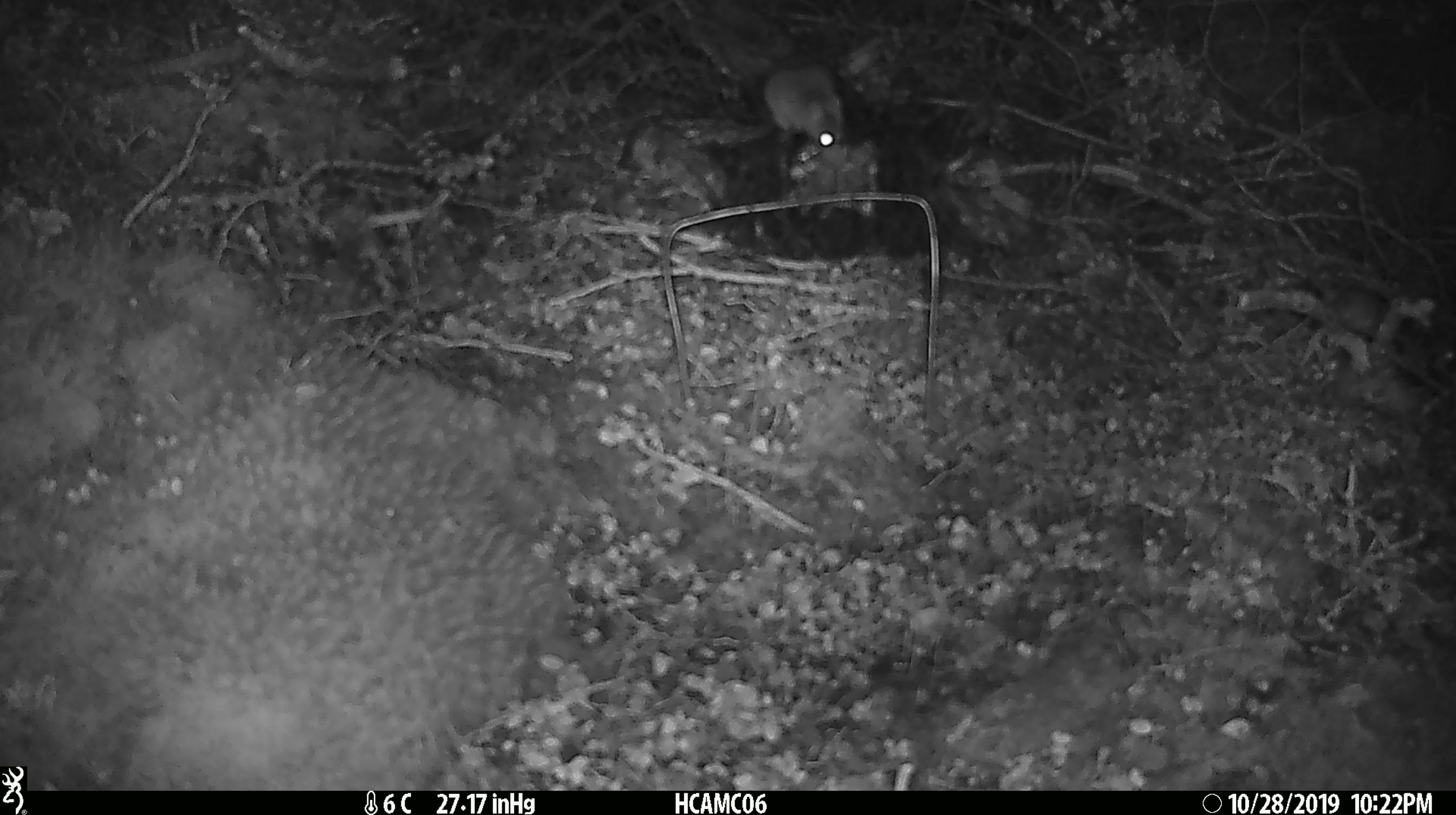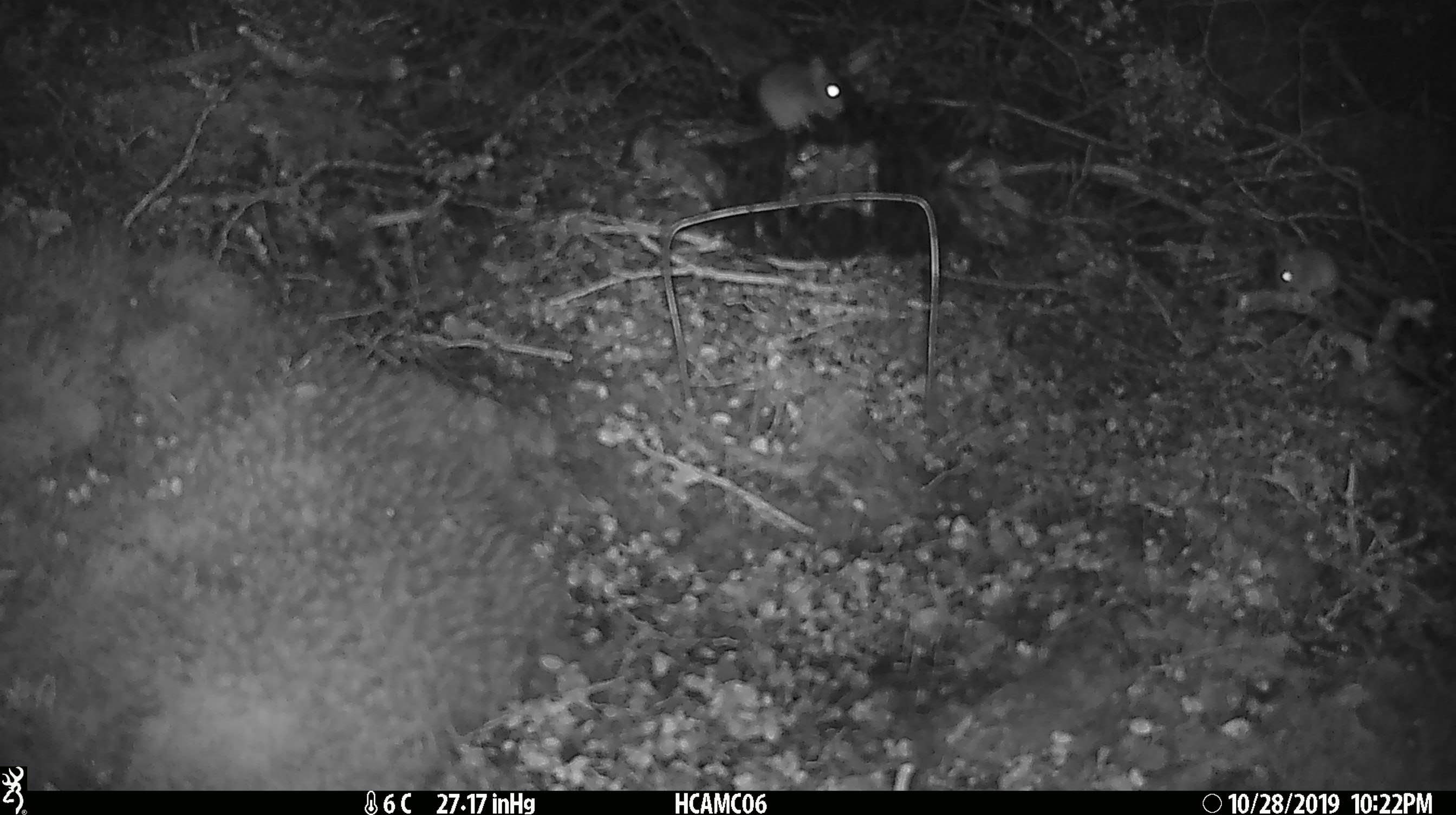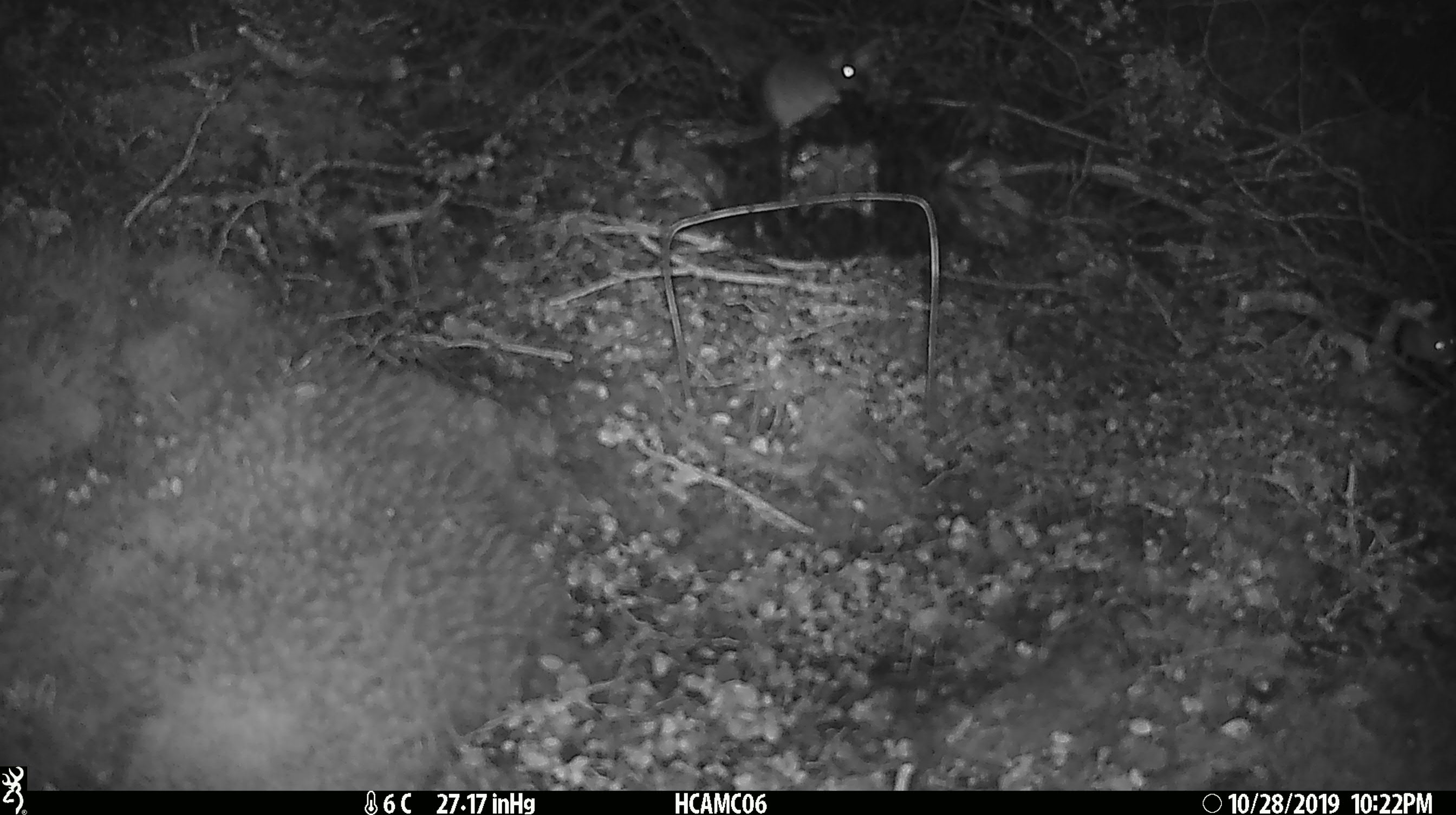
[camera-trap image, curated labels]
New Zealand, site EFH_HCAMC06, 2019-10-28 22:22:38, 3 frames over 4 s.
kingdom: Animalia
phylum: Chordata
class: Mammalia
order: Rodentia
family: Muridae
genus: Mus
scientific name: Mus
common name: mouse